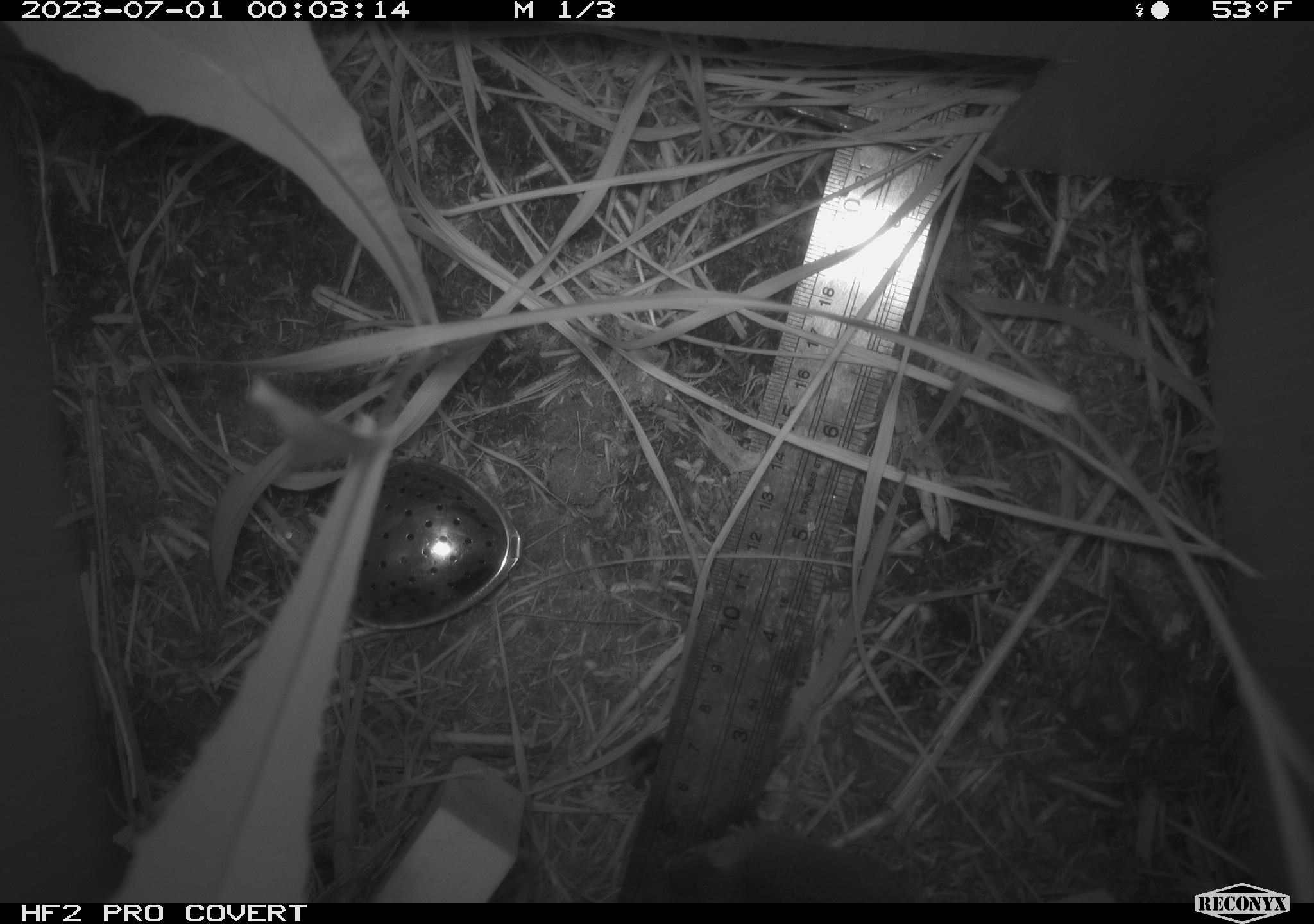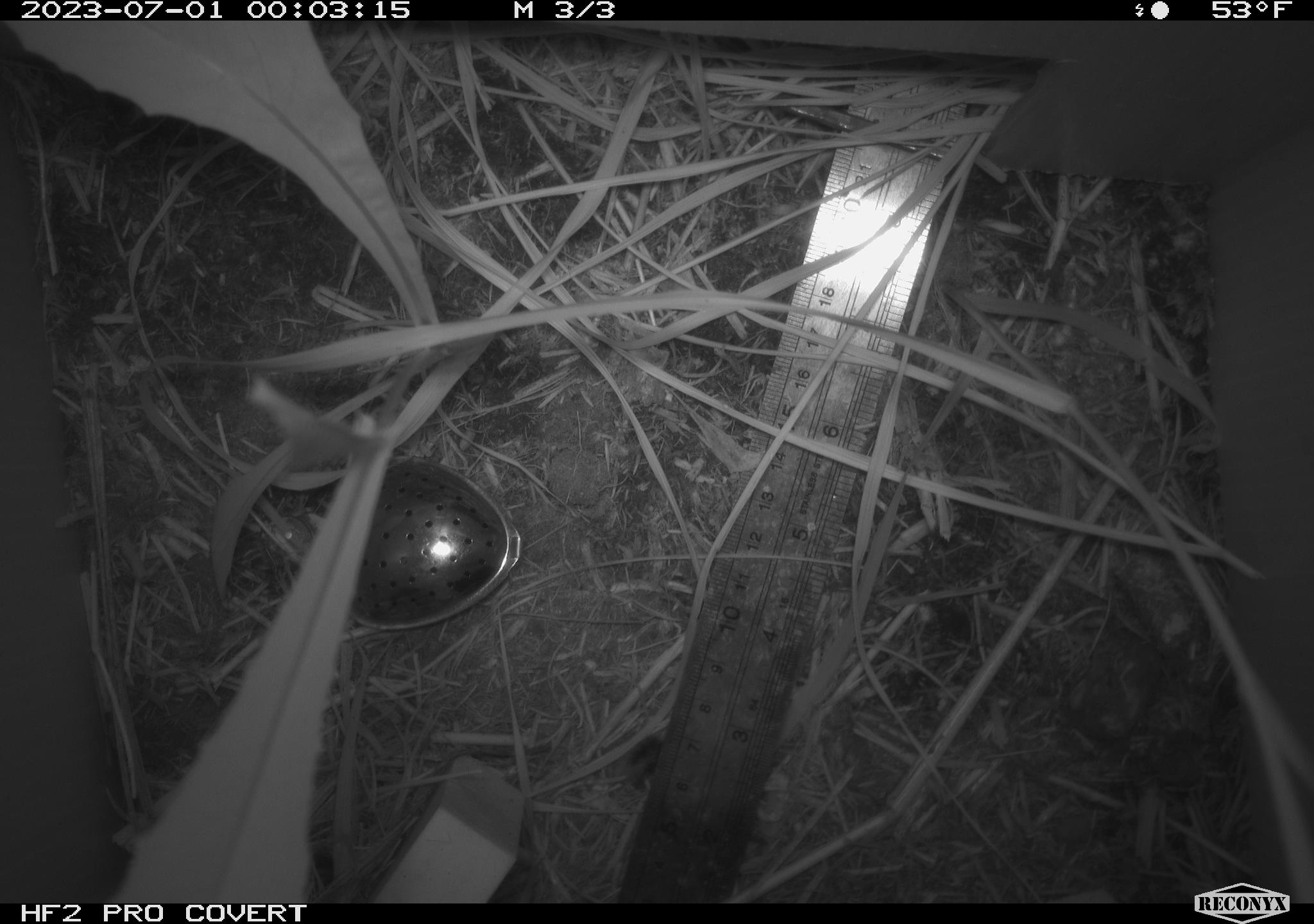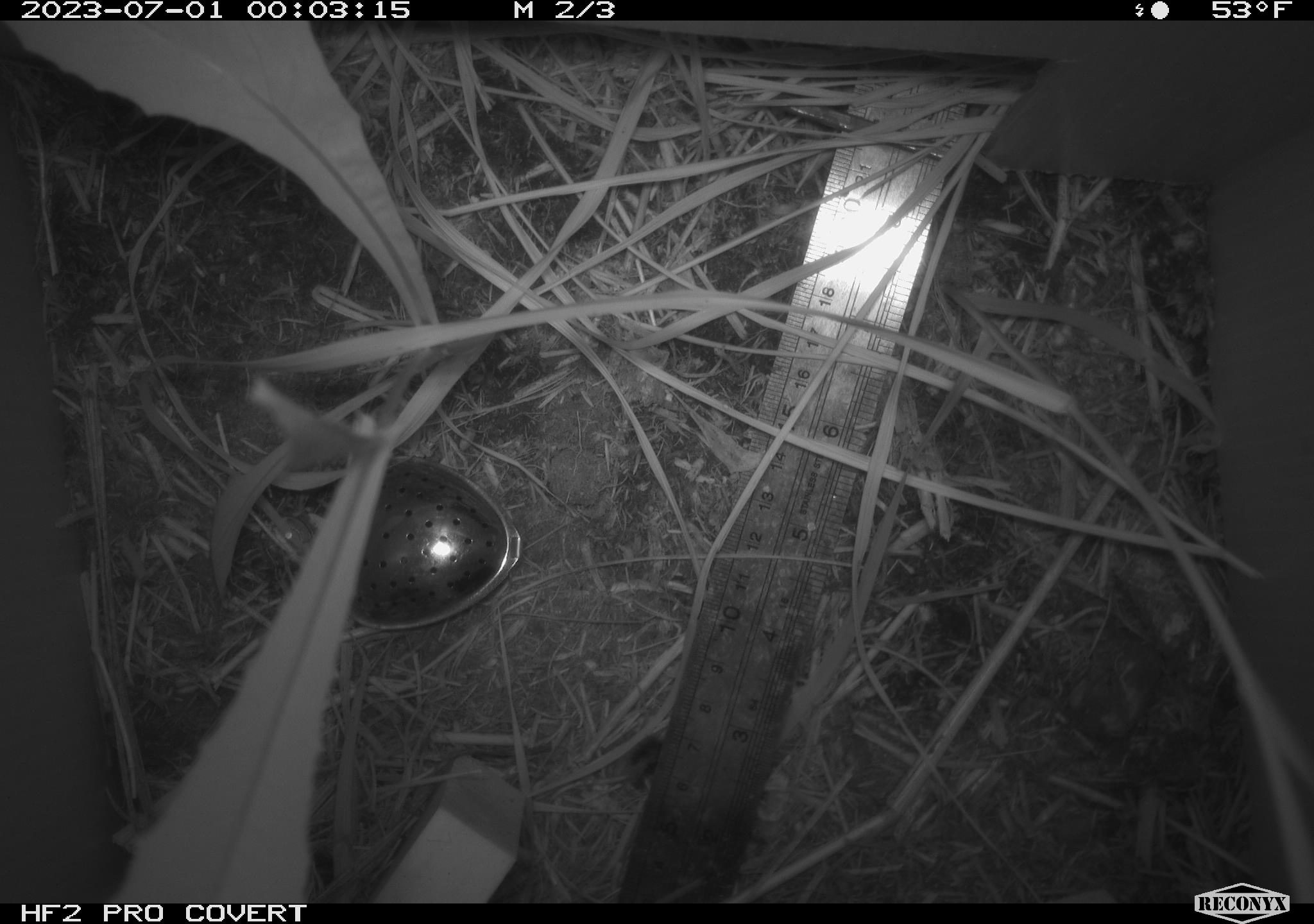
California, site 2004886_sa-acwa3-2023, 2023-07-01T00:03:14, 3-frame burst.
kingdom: Animalia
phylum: Chordata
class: Mammalia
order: Rodentia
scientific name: Rodentia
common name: mouse species